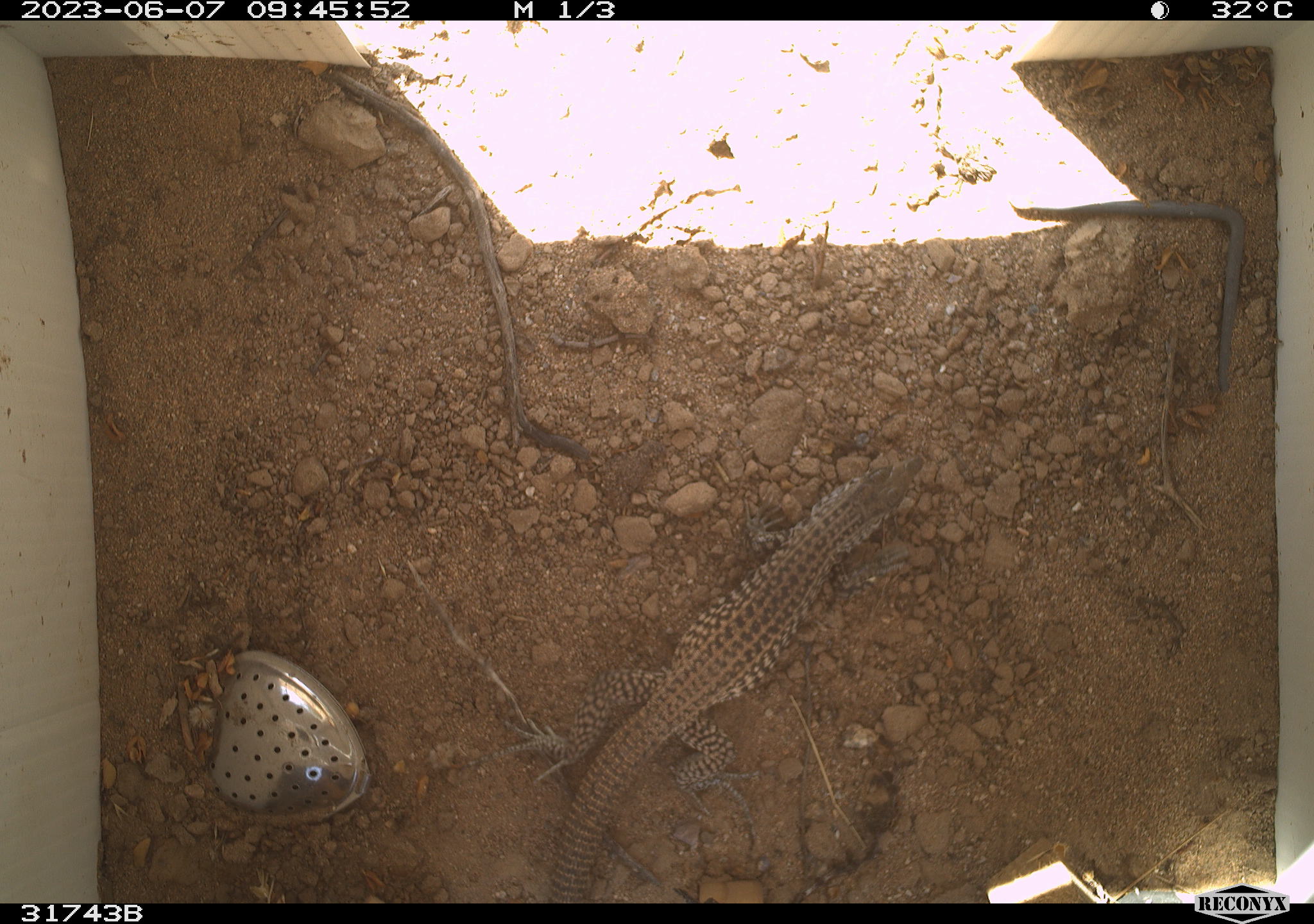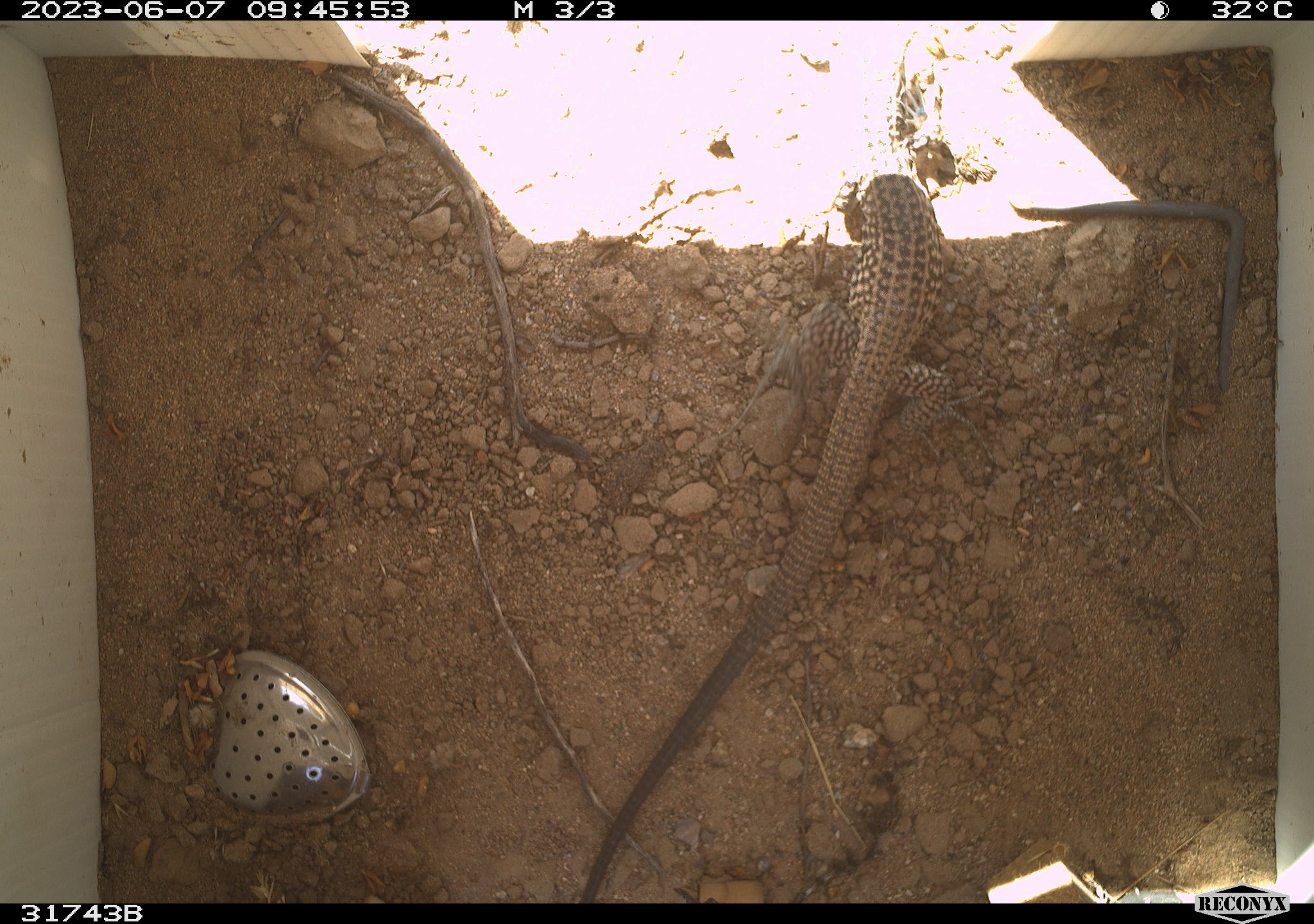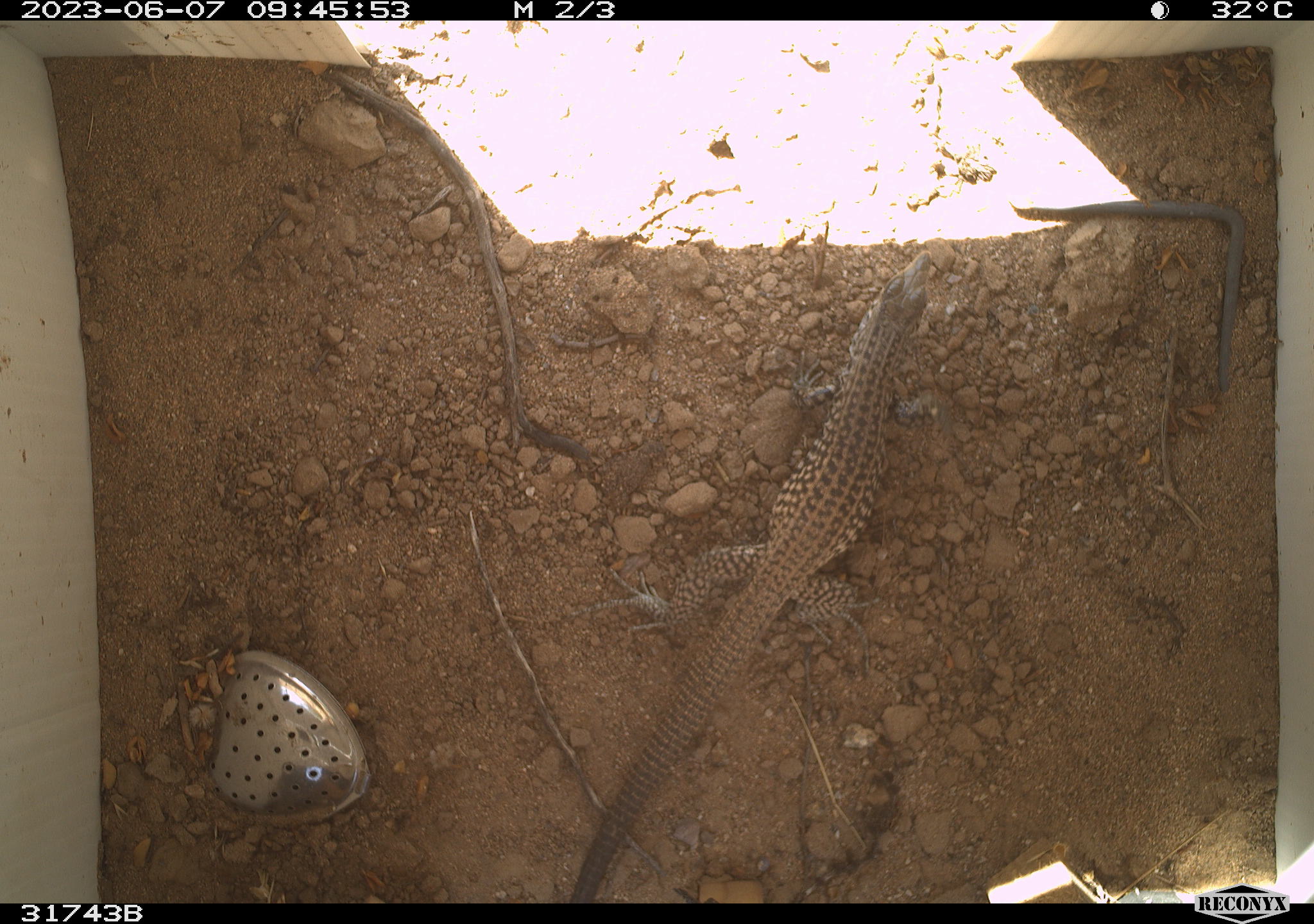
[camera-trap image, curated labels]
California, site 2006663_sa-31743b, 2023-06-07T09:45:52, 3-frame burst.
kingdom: Animalia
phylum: Chordata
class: Reptilia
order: Squamata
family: Teiidae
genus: Aspidoscelis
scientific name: Aspidoscelis tigris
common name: western whiptail